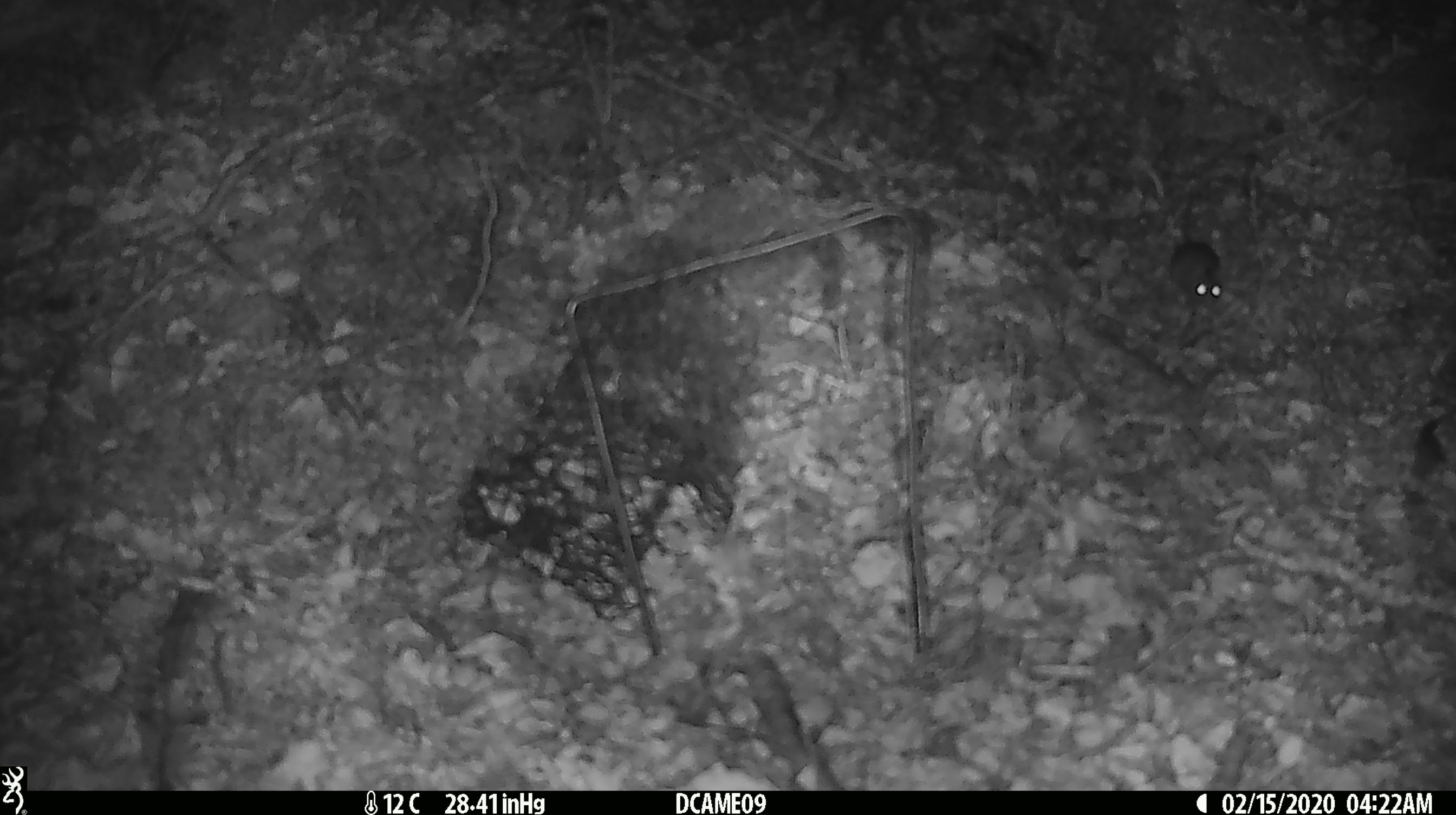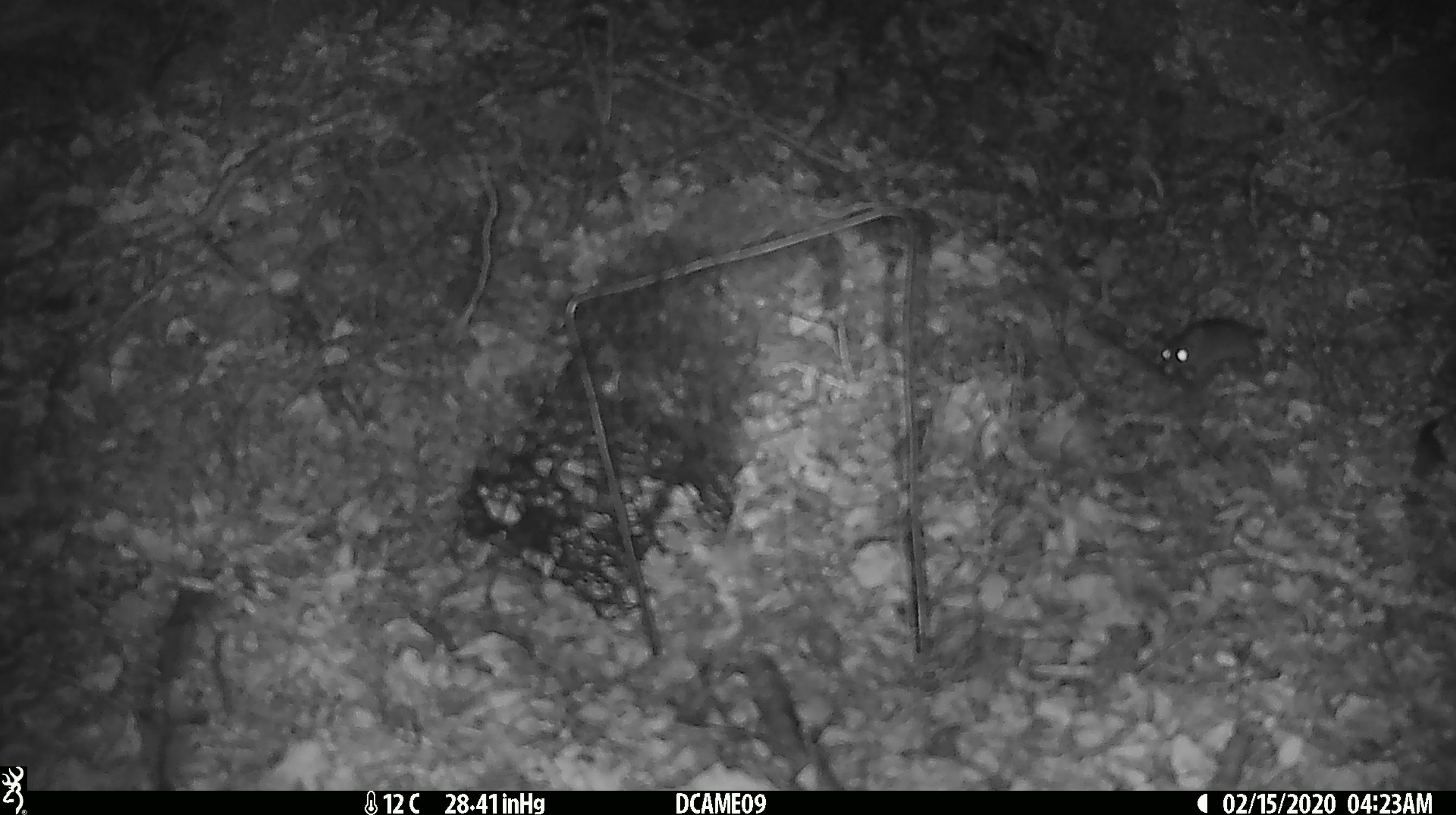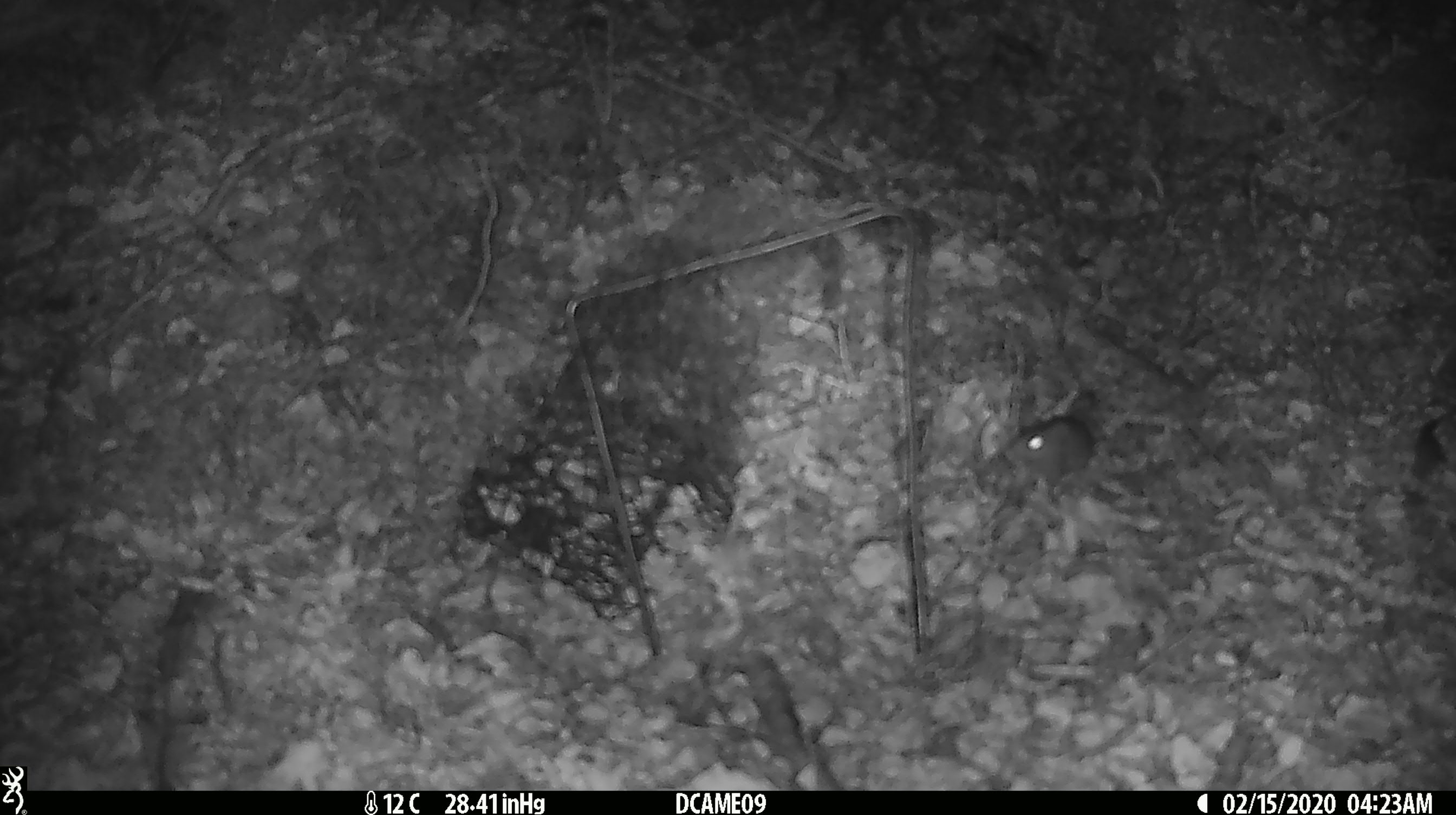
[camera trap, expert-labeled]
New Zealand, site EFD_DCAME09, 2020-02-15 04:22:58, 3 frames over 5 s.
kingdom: Animalia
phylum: Chordata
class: Mammalia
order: Rodentia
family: Muridae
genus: Mus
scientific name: Mus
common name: mouse